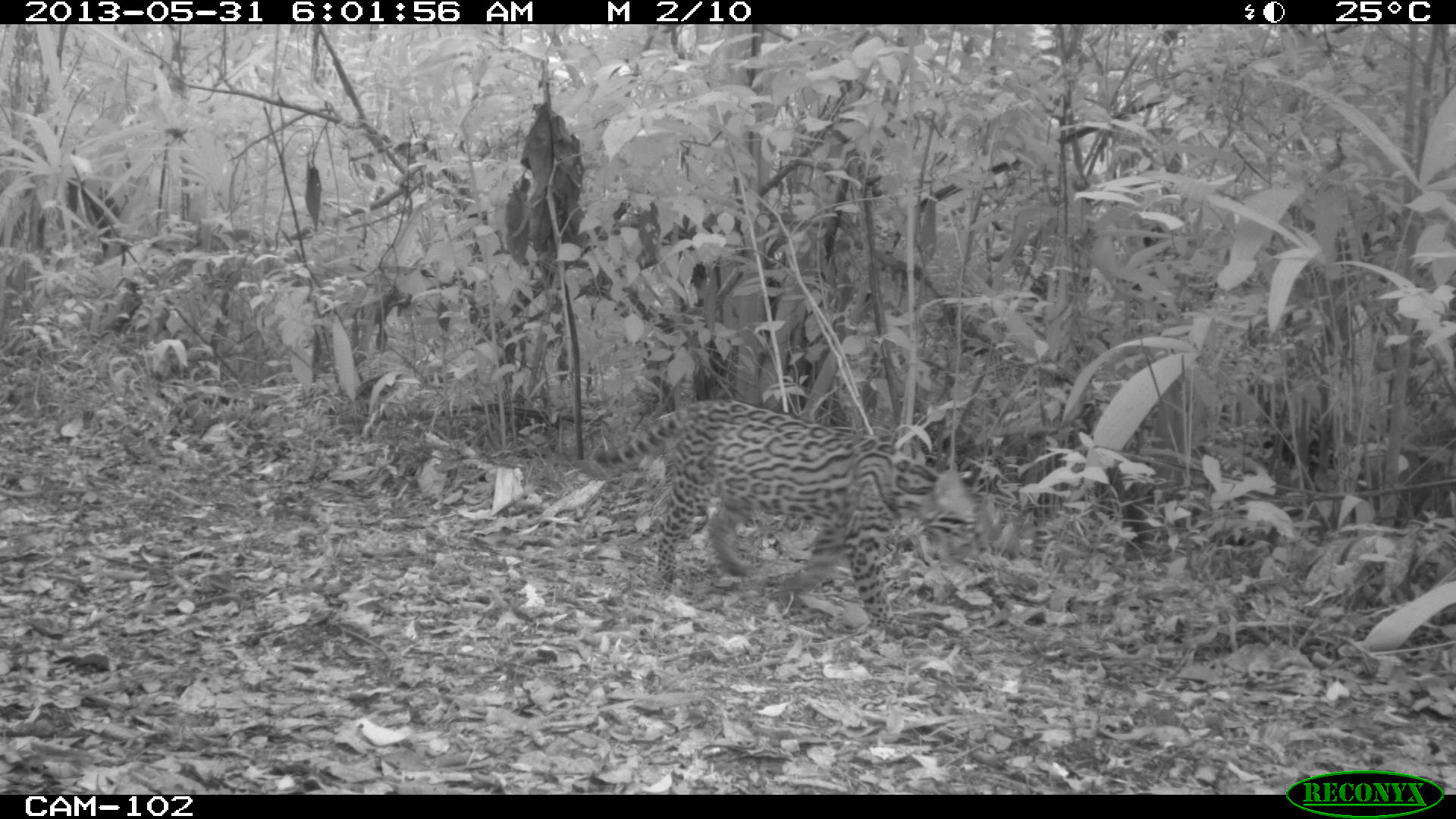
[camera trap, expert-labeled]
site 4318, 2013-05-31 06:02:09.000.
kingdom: Animalia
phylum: Chordata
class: Mammalia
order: Carnivora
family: Felidae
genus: Leopardus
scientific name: Leopardus pardalis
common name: ocelot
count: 1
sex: female